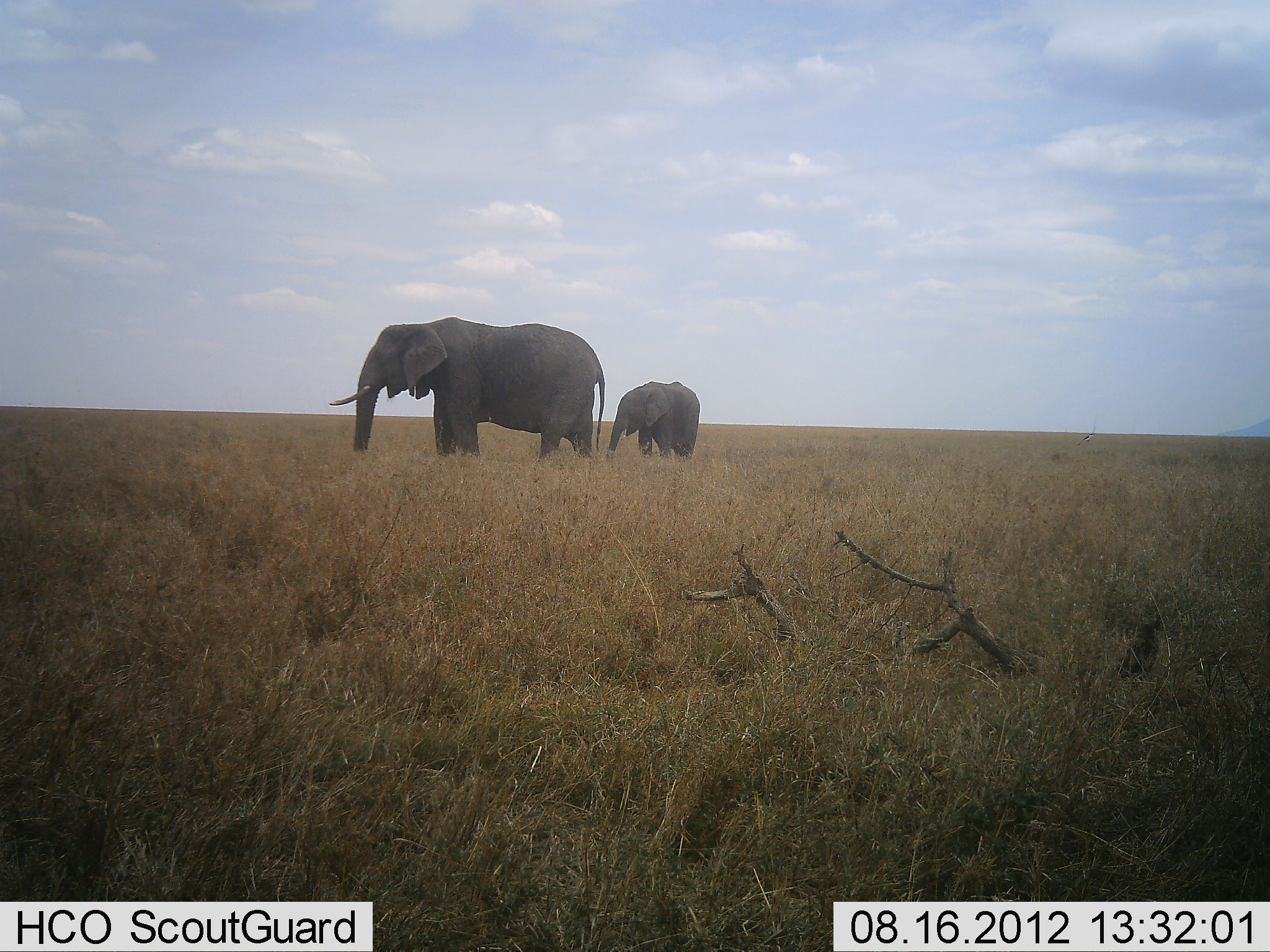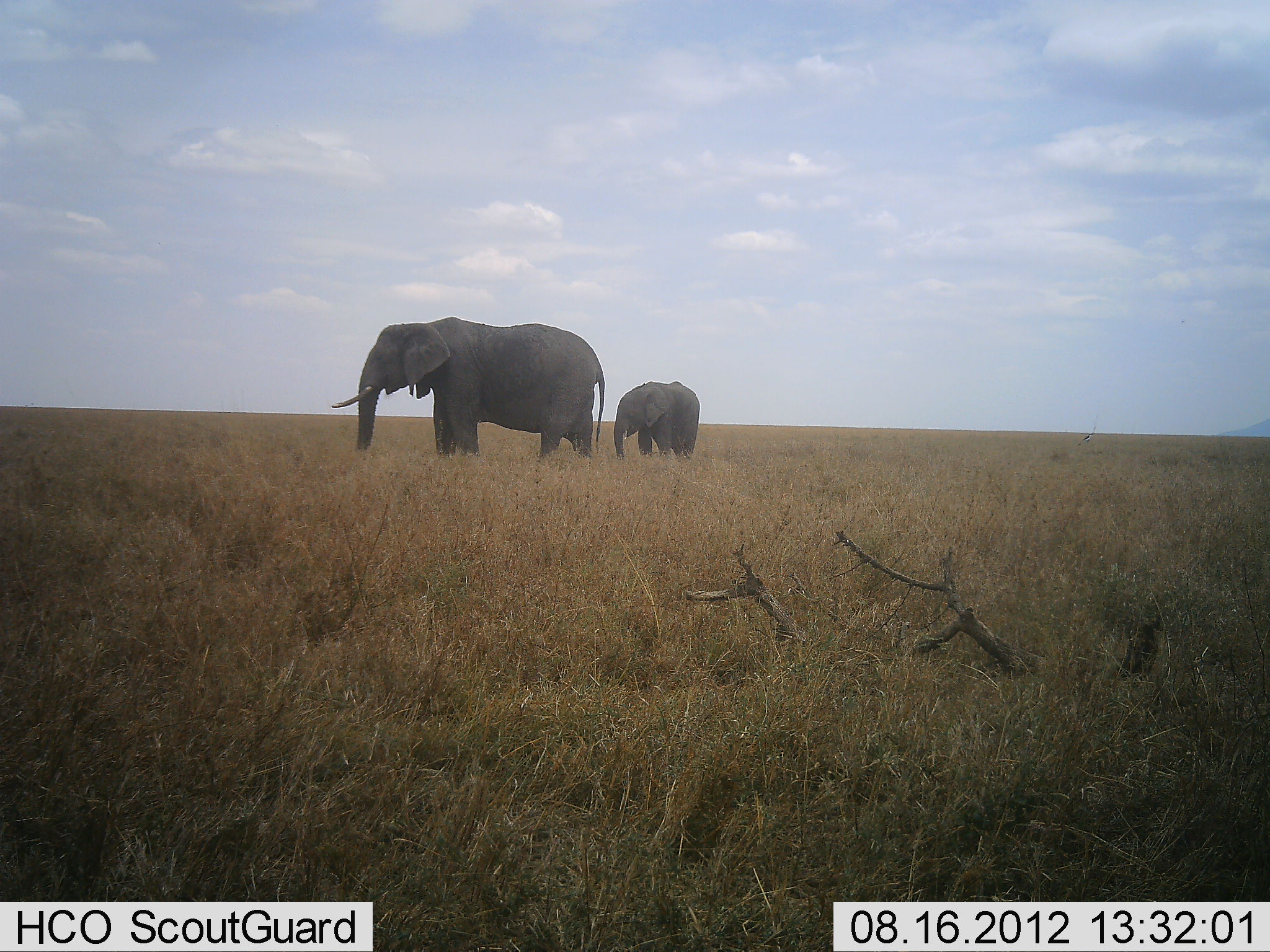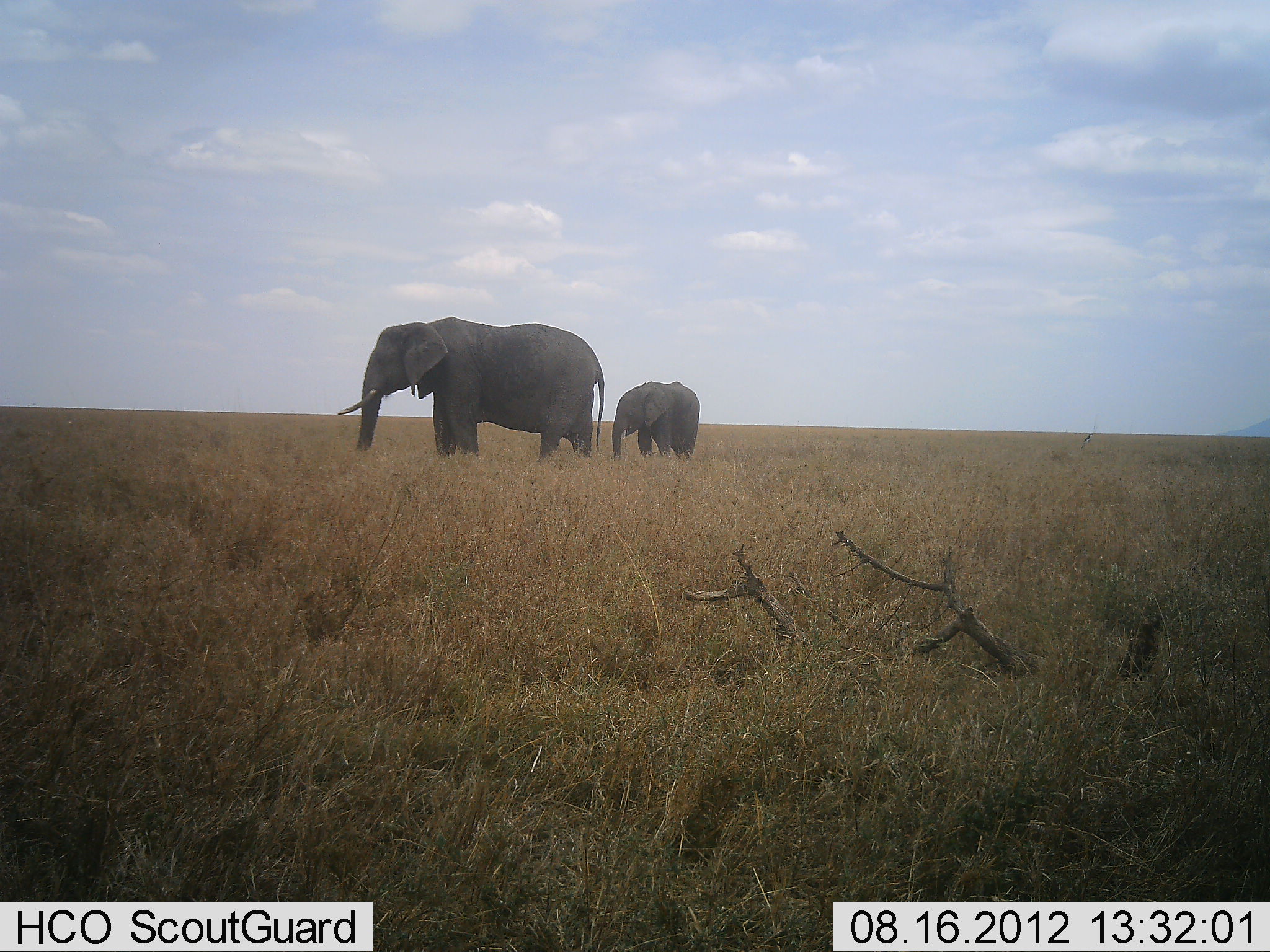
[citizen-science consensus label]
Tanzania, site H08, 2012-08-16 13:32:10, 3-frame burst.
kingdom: Animalia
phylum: Chordata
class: Mammalia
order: Proboscidea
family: Elephantidae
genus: Loxodonta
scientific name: Loxodonta africana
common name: african bush elephant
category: elephant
Elephant (african bush elephant) (Loxodonta africana), count 2. Behavior (volunteer vote fractions): standing 90%, resting 0%, moving 0%, interacting 0%. Young present (vote fraction): 80%. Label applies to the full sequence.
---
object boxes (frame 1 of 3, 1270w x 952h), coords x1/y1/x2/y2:
animal: 329/316/606/464; 606/382/701/461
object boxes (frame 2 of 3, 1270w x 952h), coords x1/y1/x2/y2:
animal: 331/317/606/463; 613/380/700/461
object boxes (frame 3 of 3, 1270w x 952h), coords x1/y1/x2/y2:
animal: 337/315/605/462; 612/381/702/461